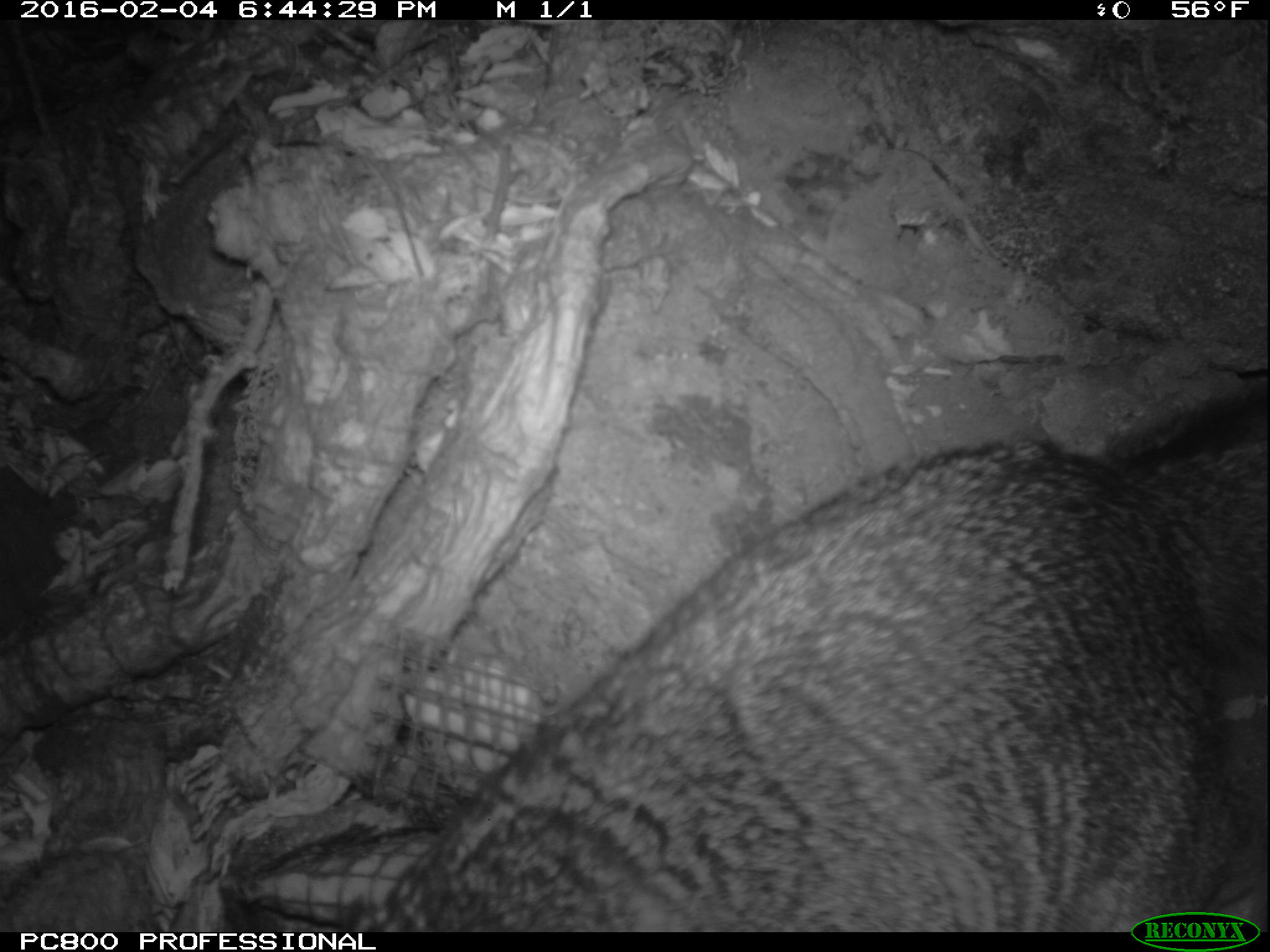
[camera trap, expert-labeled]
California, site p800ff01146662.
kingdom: Animalia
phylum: Chordata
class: Mammalia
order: Carnivora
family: Canidae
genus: Urocyon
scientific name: Urocyon littoralis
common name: island fox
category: fox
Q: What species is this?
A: Fox (island fox) (Urocyon littoralis).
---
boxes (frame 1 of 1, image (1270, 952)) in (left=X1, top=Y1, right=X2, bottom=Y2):
fox: (left=358, top=390, right=1269, bottom=933)